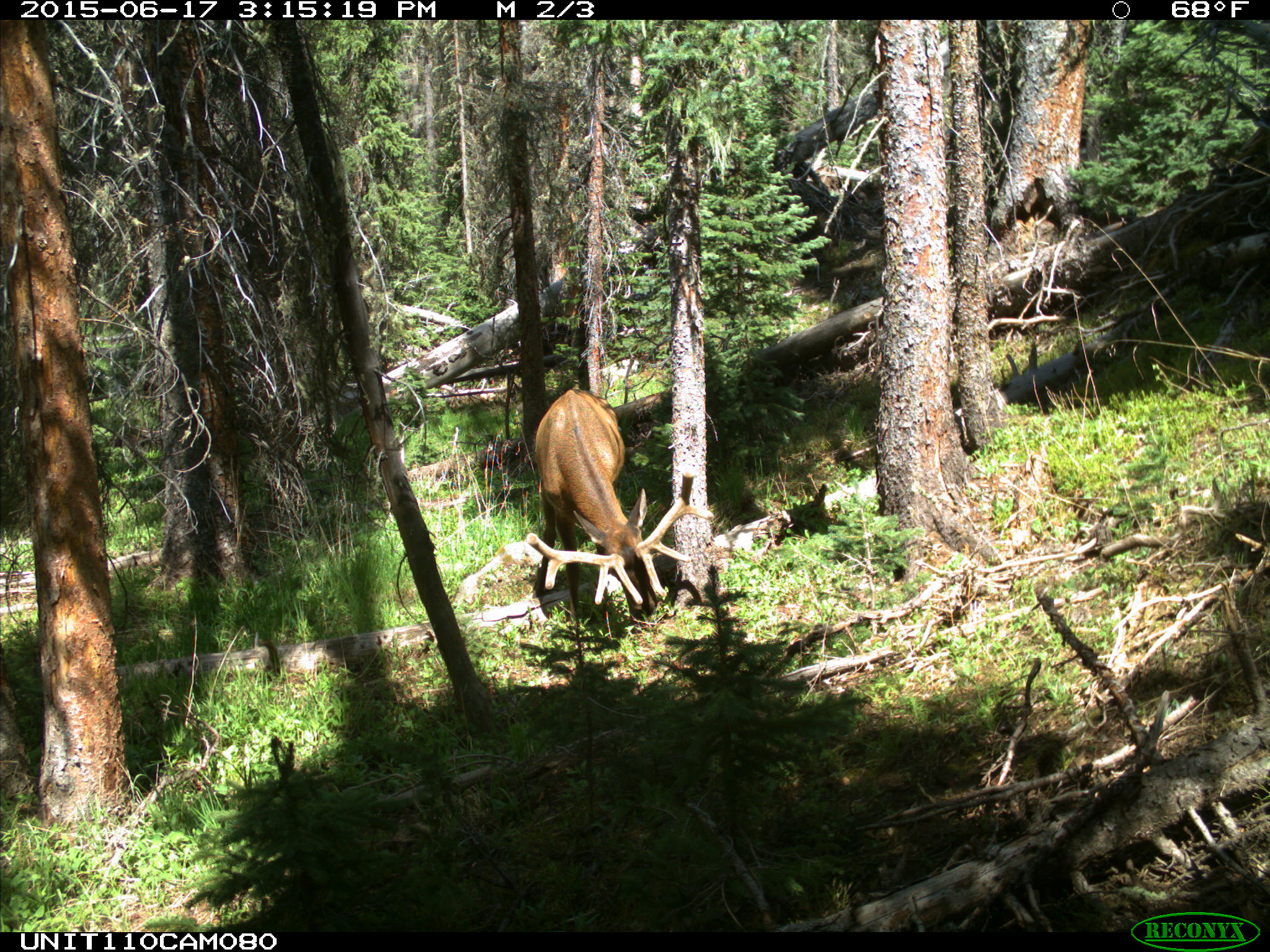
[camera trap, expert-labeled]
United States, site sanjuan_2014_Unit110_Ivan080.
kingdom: Animalia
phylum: Chordata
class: Mammalia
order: Artiodactyla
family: Cervidae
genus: Cervus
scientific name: Cervus elaphus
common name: red deer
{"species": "Cervus elaphus (red deer)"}